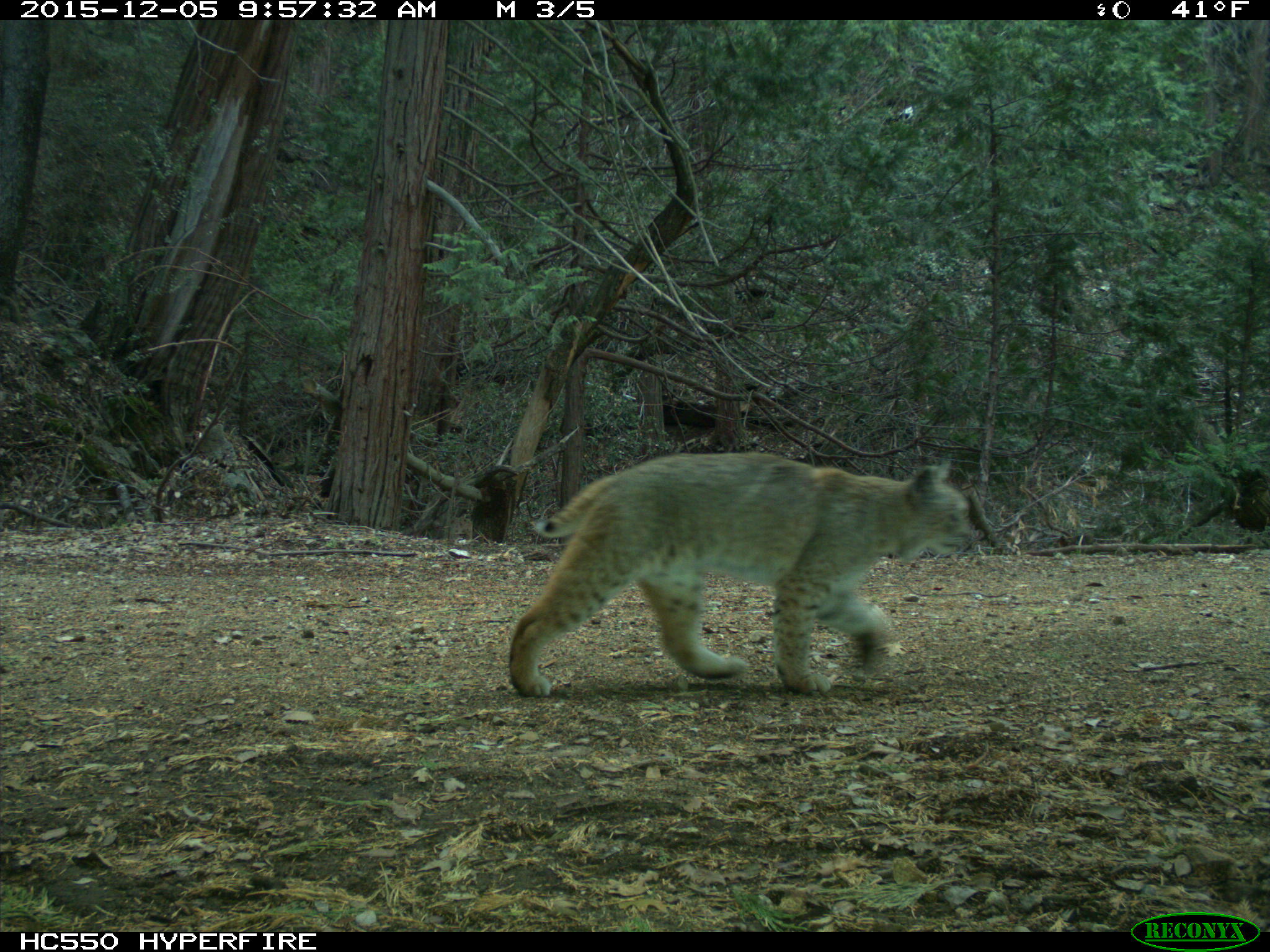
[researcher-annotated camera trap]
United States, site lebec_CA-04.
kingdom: Animalia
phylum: Chordata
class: Mammalia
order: Carnivora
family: Felidae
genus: Lynx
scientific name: Lynx rufus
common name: bobcat